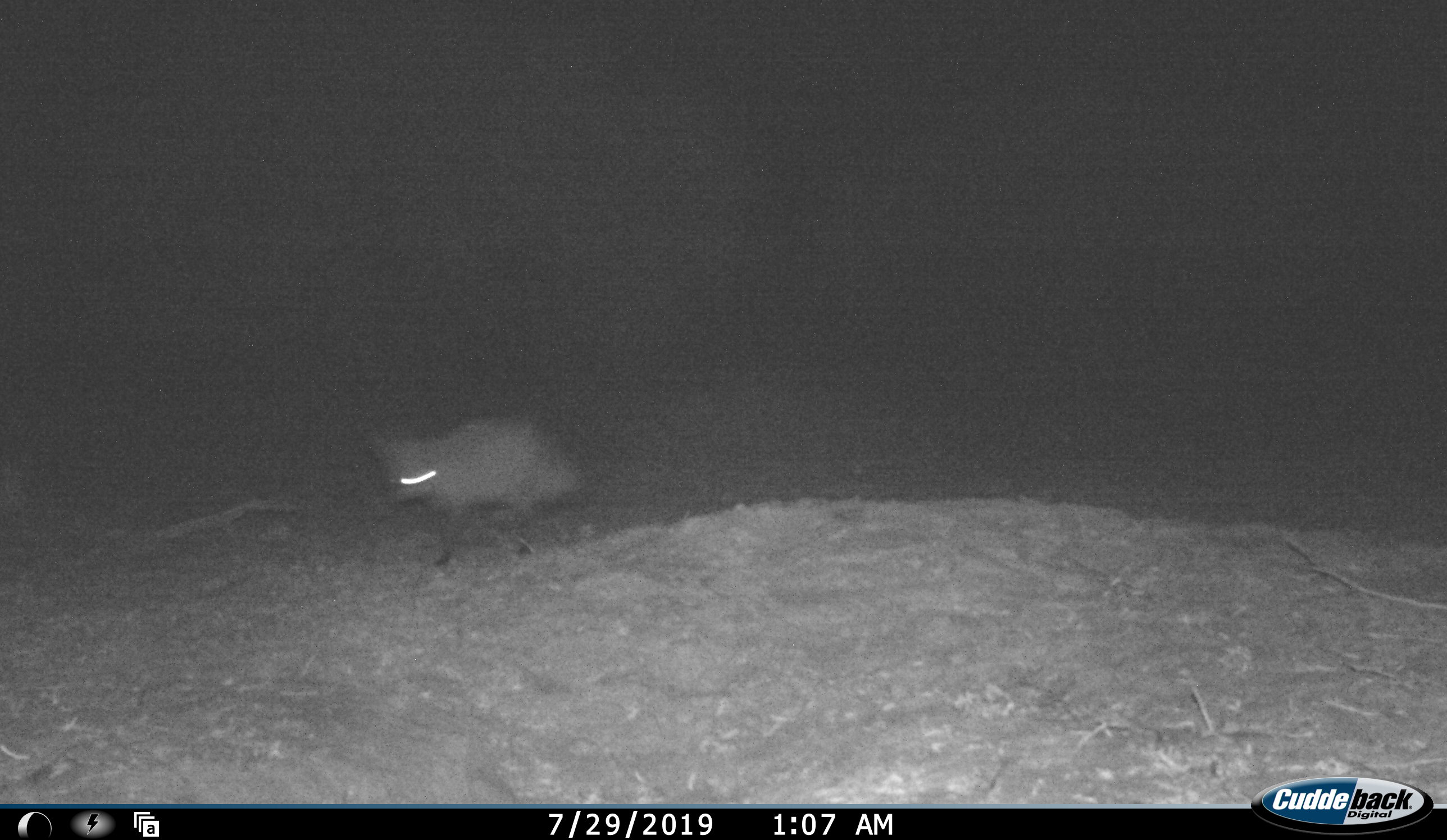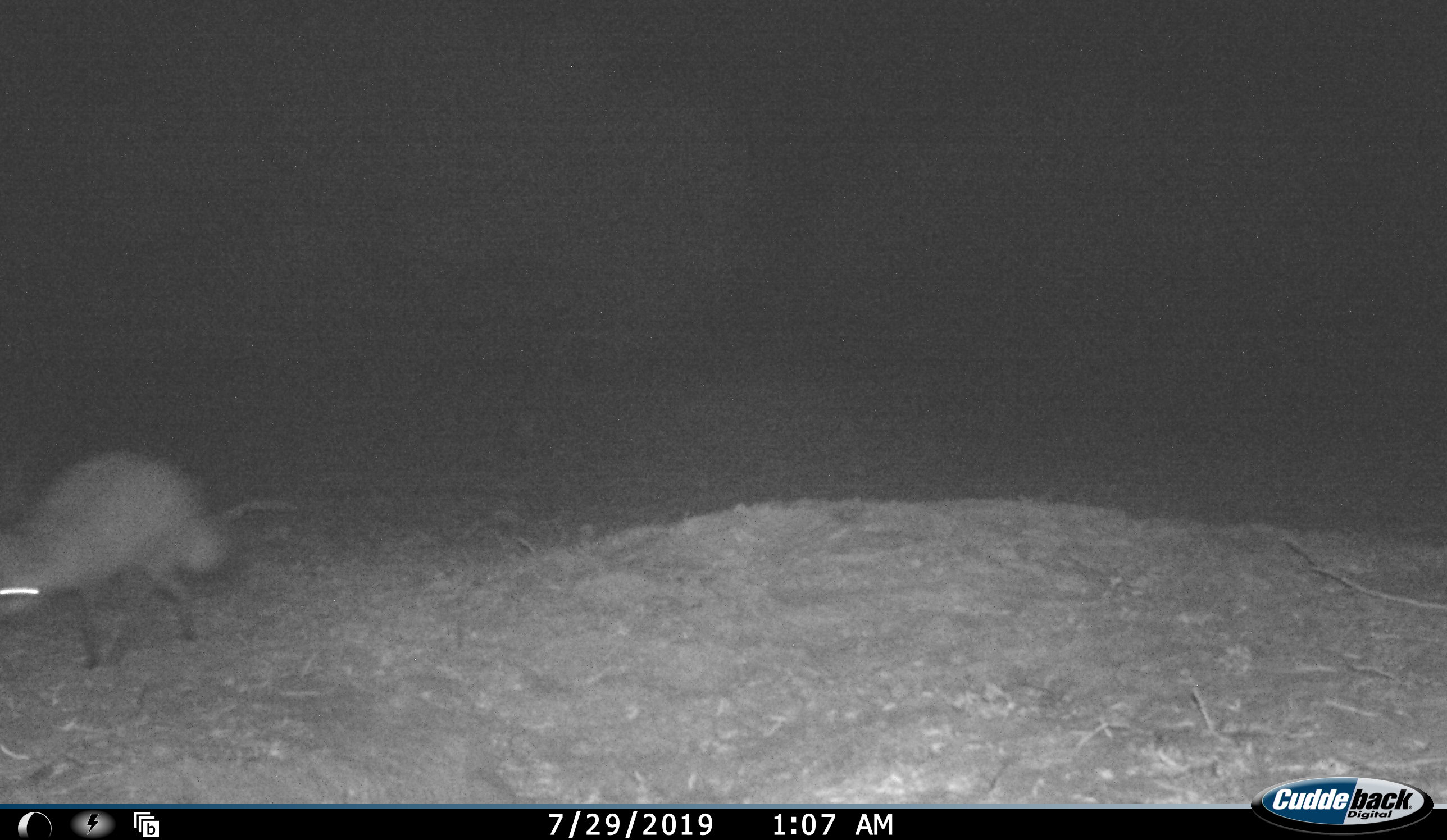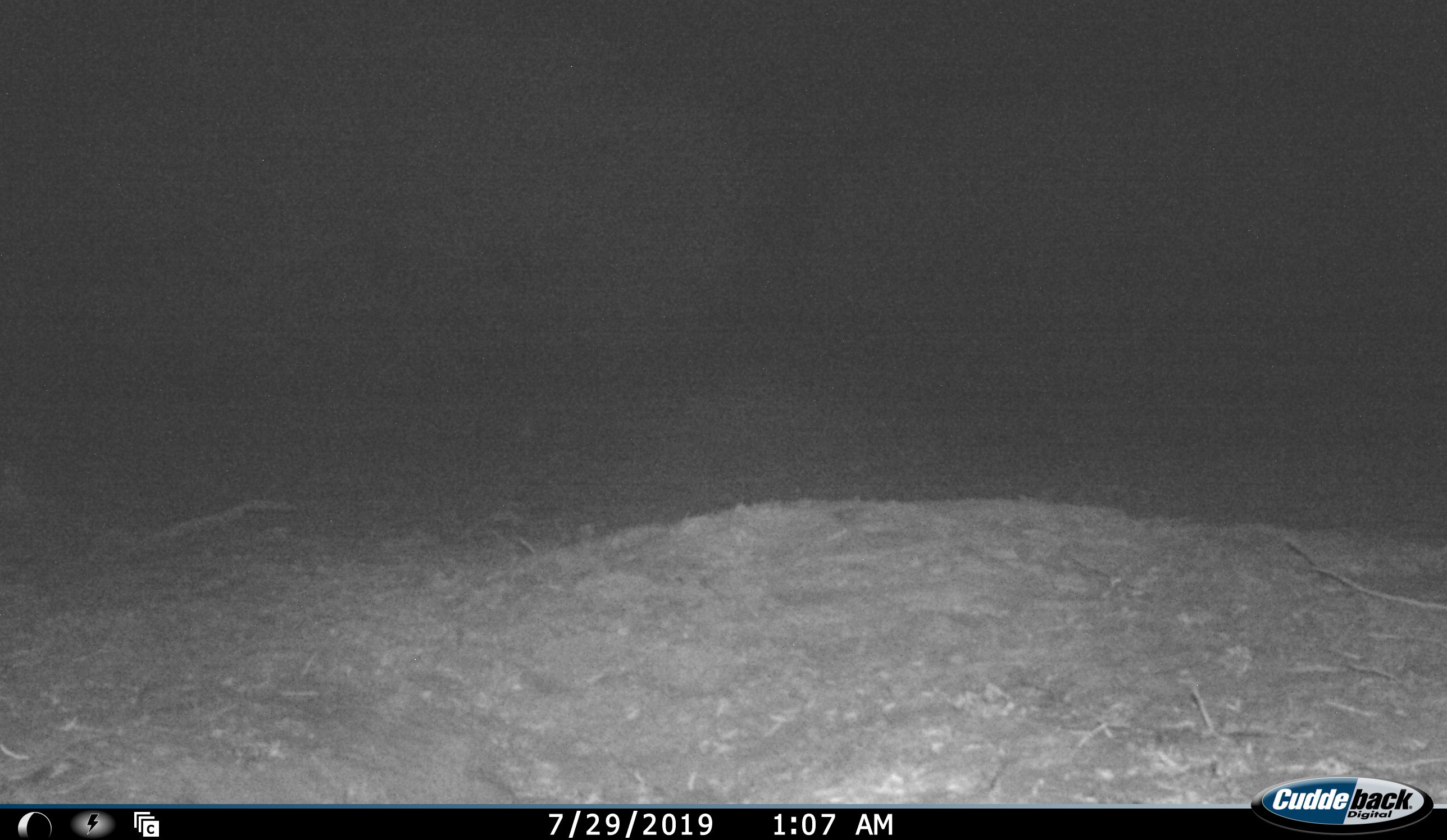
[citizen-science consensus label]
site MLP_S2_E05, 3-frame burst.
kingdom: Animalia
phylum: Chordata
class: Mammalia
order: Carnivora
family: Canidae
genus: Otocyon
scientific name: Otocyon megalotis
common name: bat-eared fox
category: foxbateared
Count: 1.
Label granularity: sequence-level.